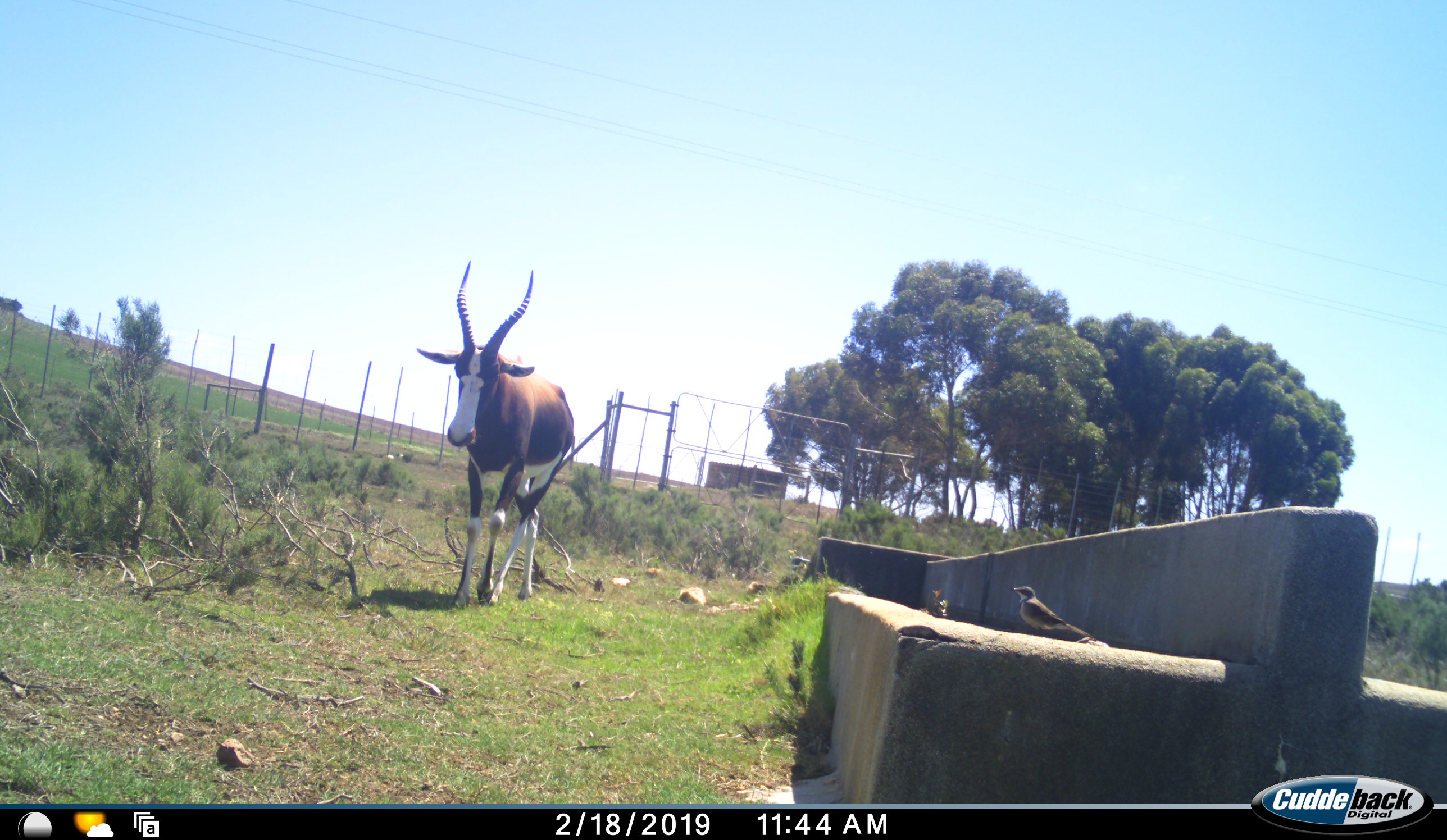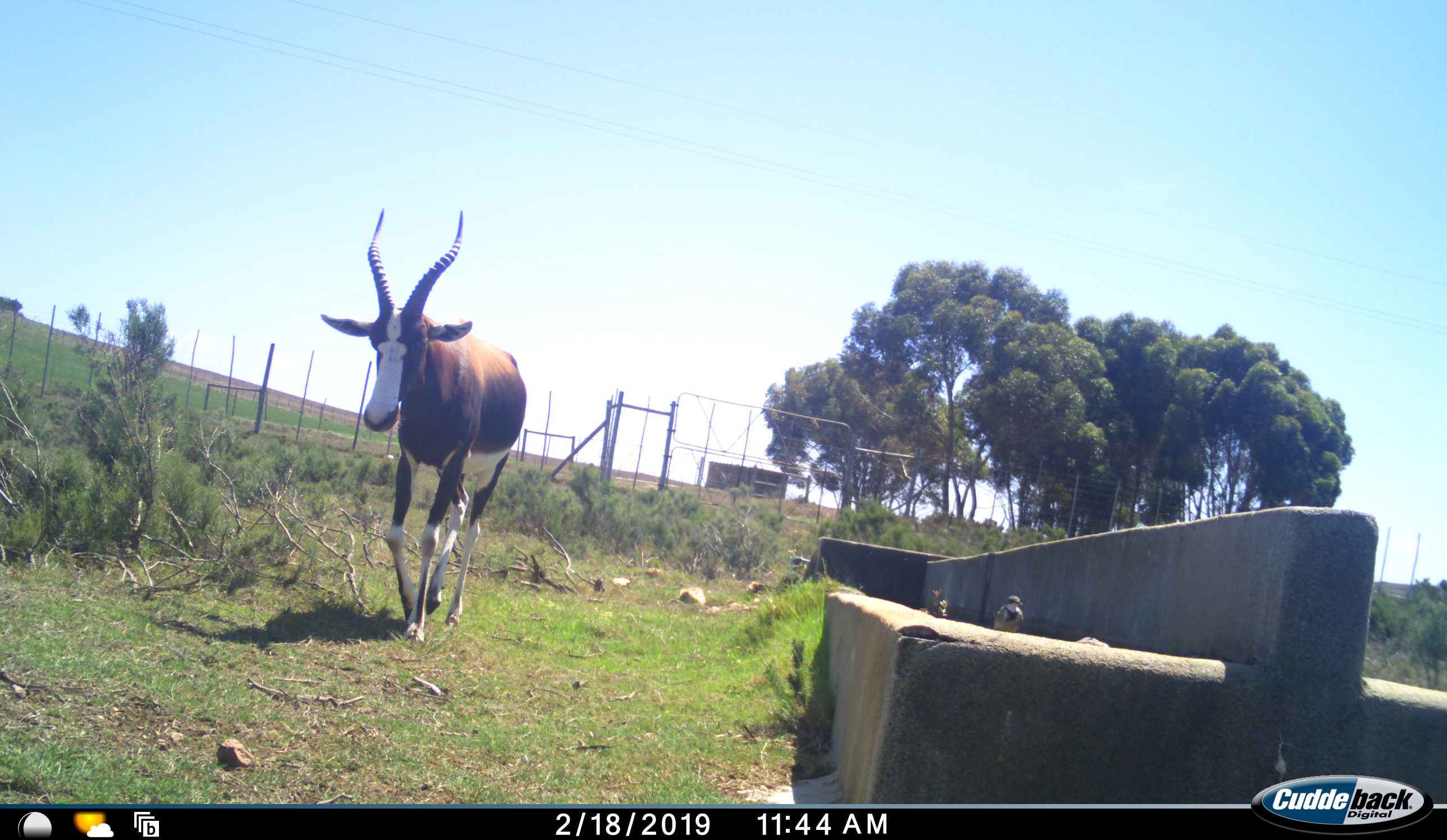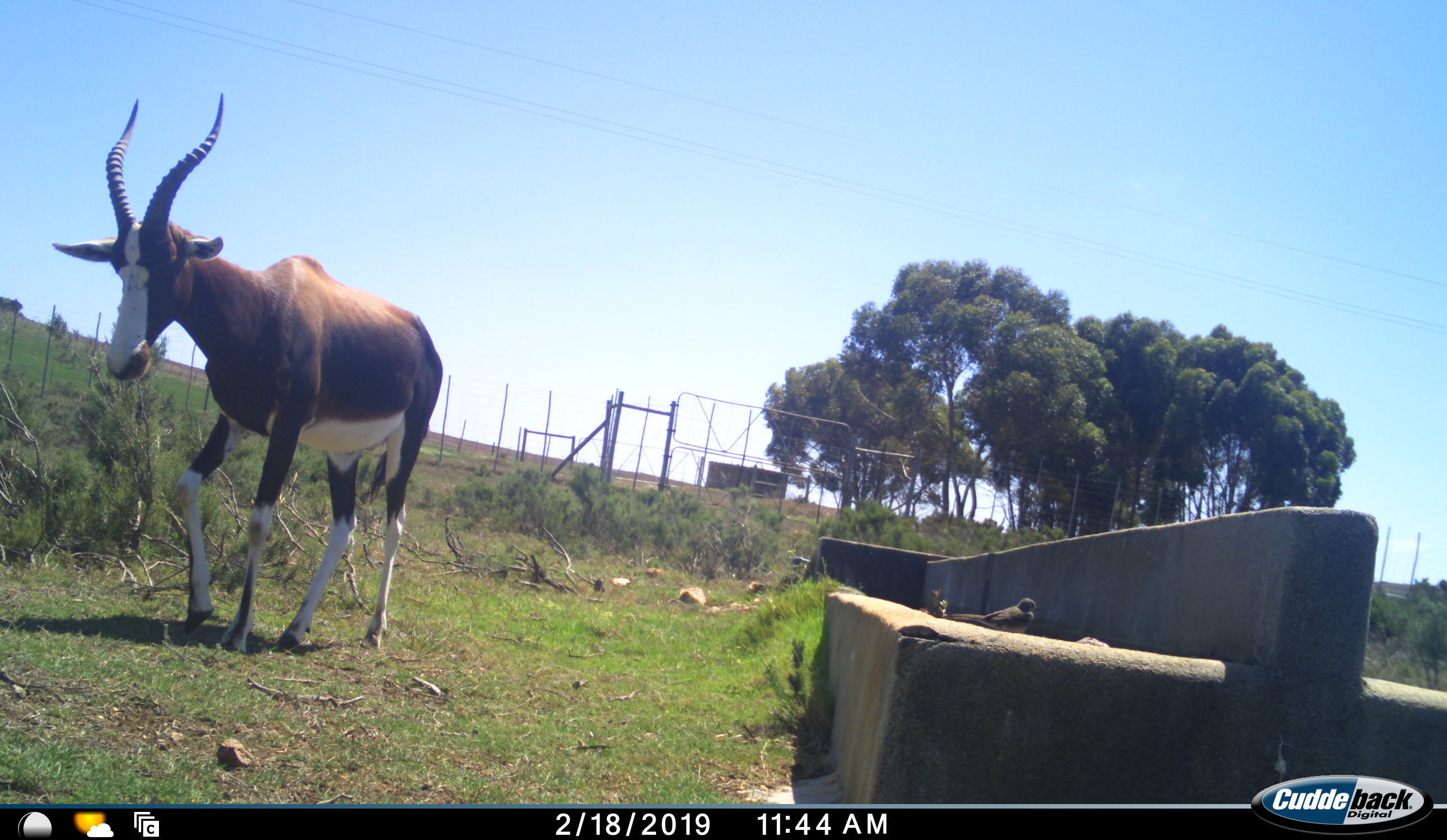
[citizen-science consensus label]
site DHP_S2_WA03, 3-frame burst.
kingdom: Animalia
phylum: Chordata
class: Aves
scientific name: Aves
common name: bird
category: birdother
Birdother (bird) (Aves), count 1. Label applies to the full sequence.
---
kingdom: Animalia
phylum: Chordata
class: Mammalia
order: Artiodactyla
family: Bovidae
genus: Damaliscus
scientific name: Damaliscus pygargus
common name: bontebok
Bontebok (Damaliscus pygargus), count 1. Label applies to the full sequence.